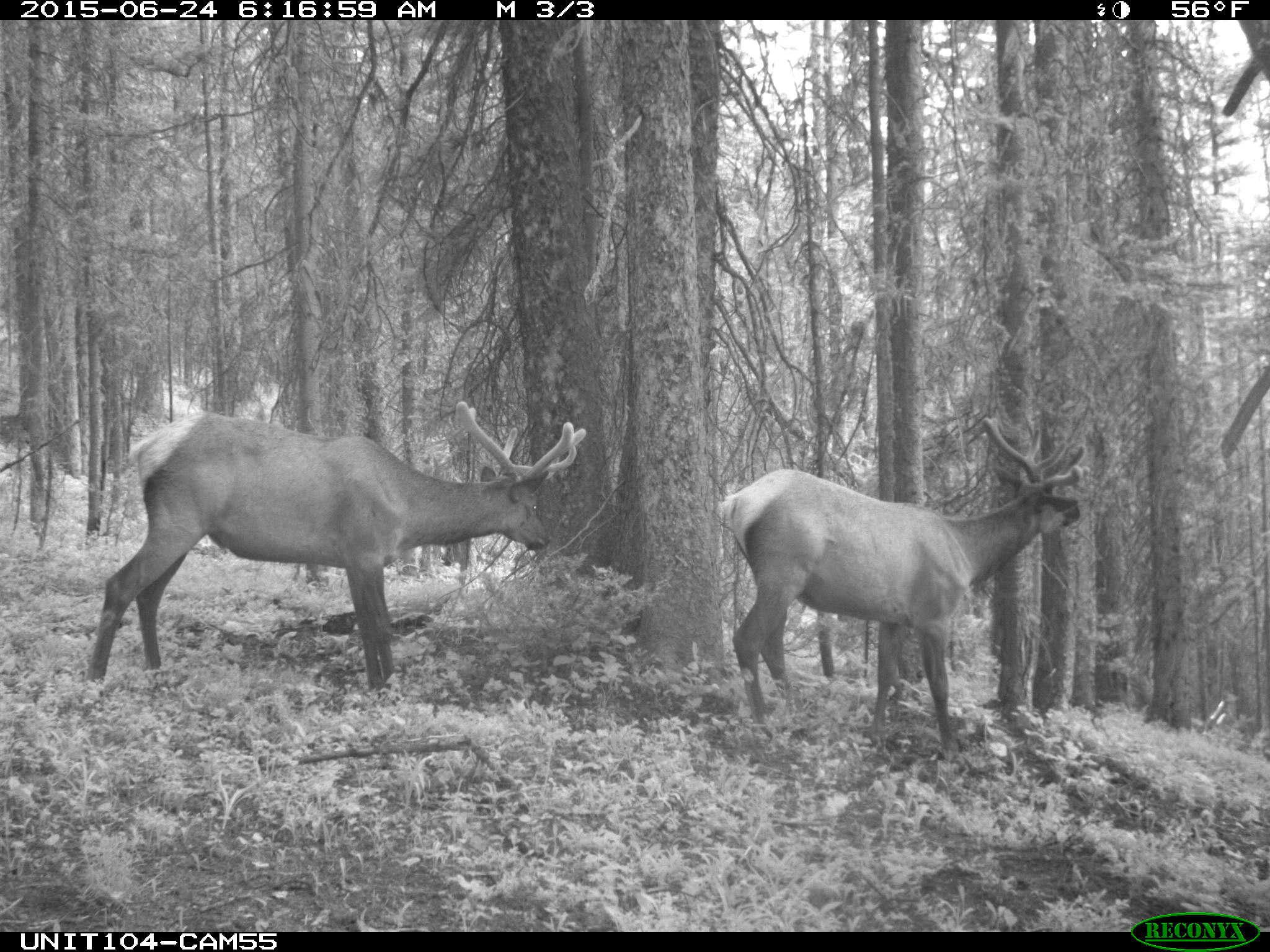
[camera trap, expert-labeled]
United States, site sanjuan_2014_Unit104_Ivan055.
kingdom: Animalia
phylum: Chordata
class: Mammalia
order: Artiodactyla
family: Cervidae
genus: Cervus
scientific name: Cervus elaphus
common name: red deer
Cervus elaphus (red deer).